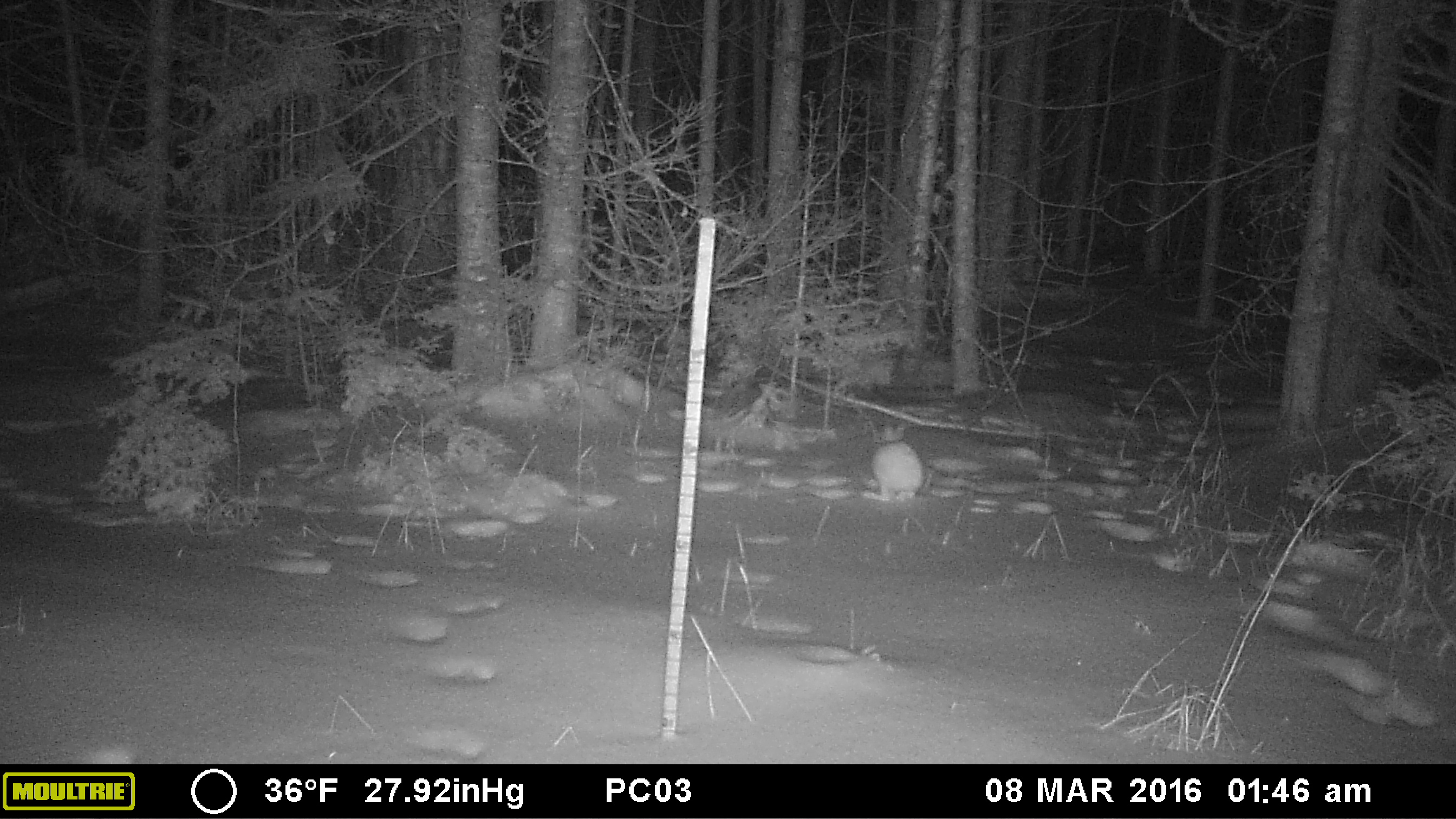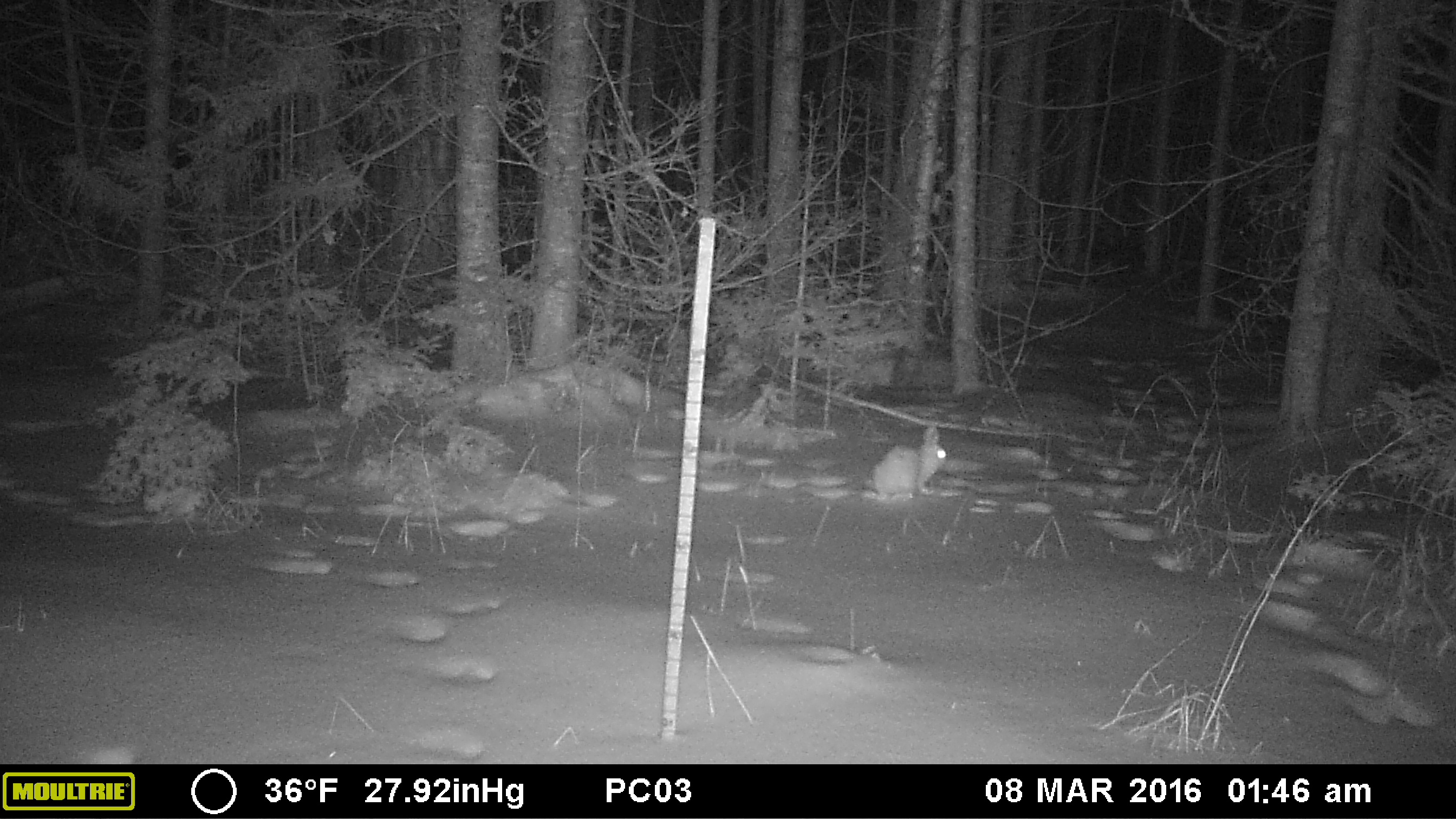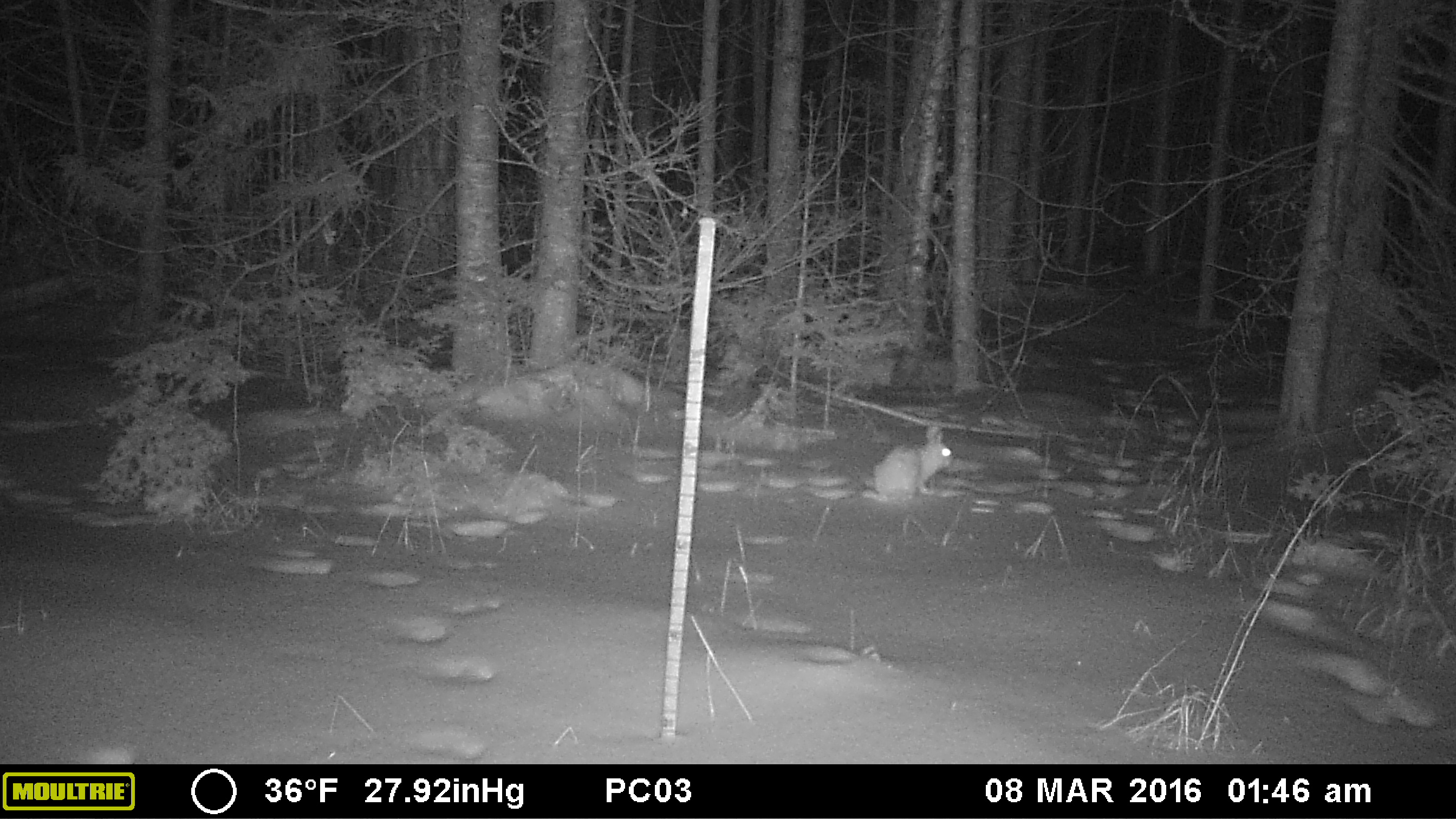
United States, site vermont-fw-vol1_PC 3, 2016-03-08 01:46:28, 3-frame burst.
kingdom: Animalia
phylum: Chordata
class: Mammalia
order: Lagomorpha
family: Leporidae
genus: Lepus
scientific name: Lepus americanus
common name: snowshoe hare